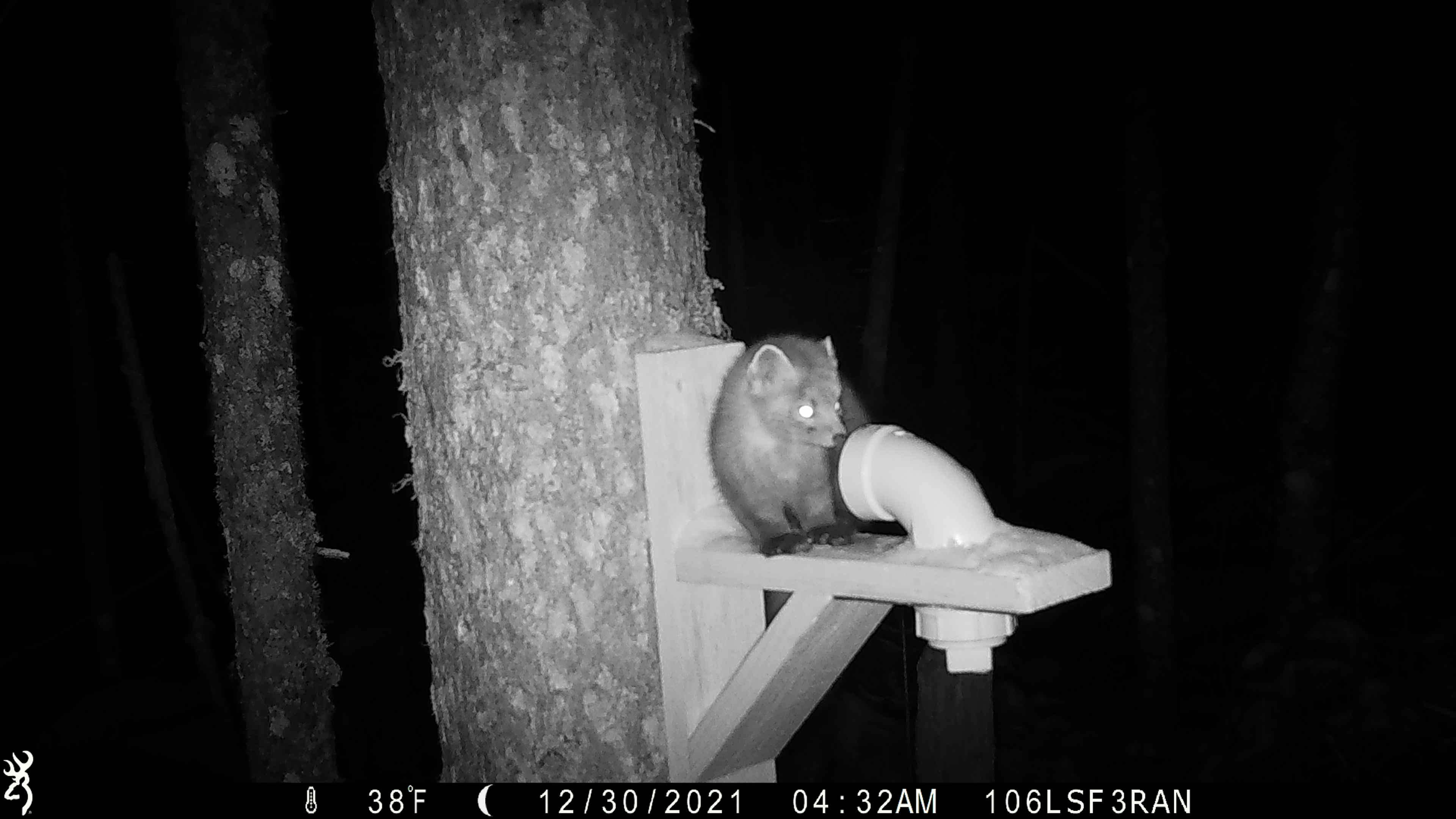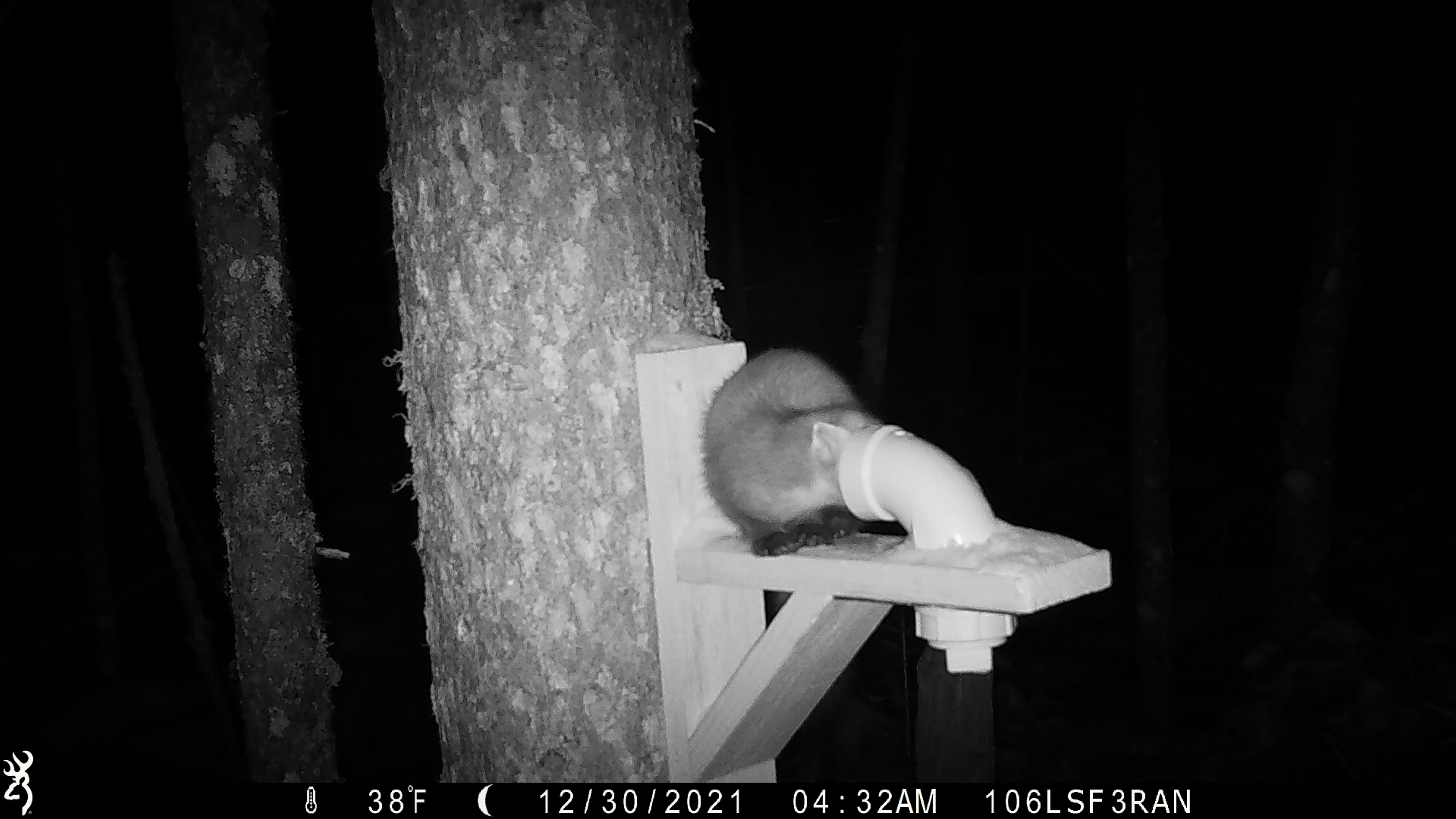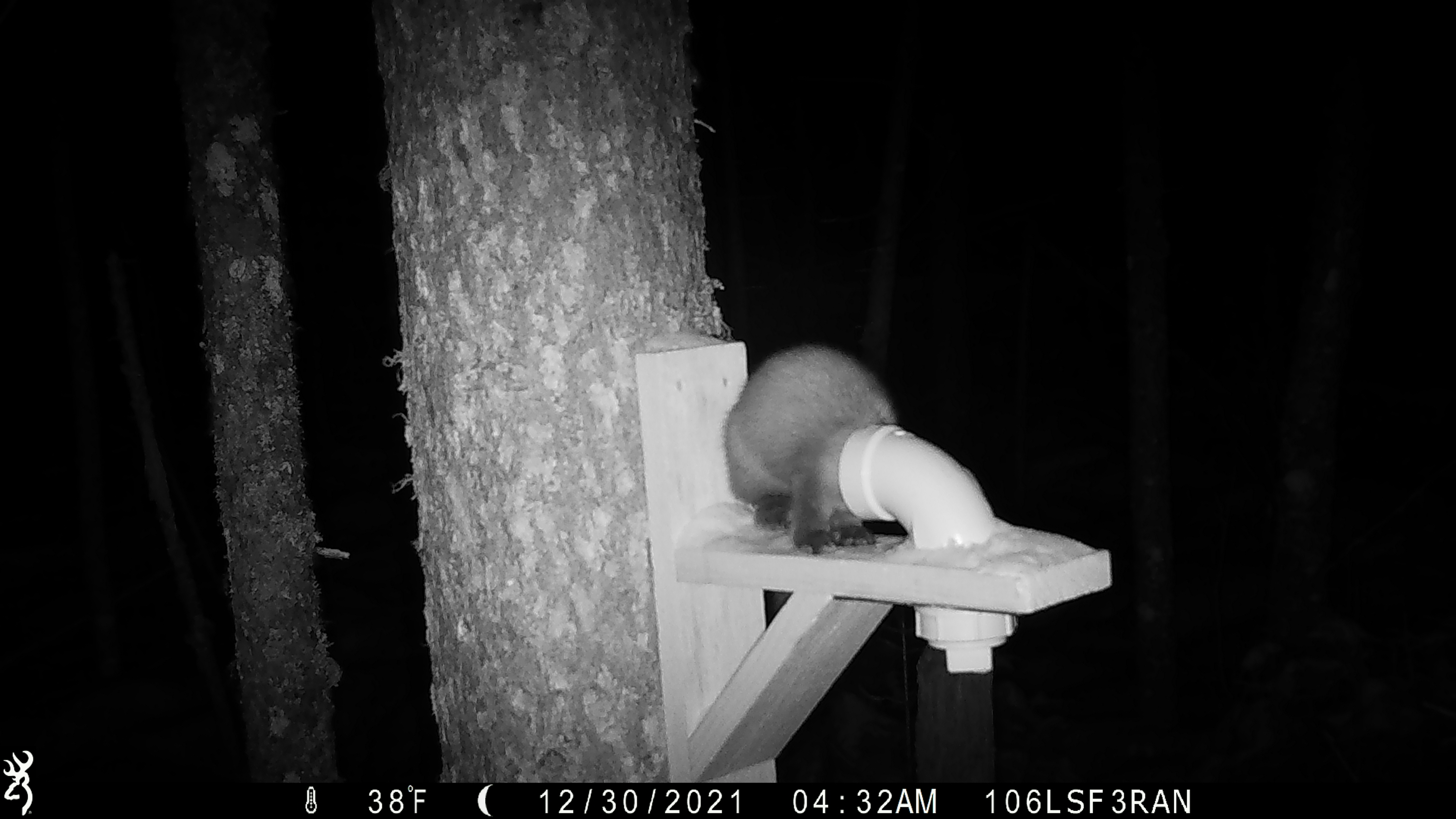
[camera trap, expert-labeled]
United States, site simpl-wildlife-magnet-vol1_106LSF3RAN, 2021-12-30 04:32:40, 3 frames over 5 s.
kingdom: Animalia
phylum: Chordata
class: Mammalia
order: Carnivora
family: Mustelidae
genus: Martes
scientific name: Martes americana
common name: american marten